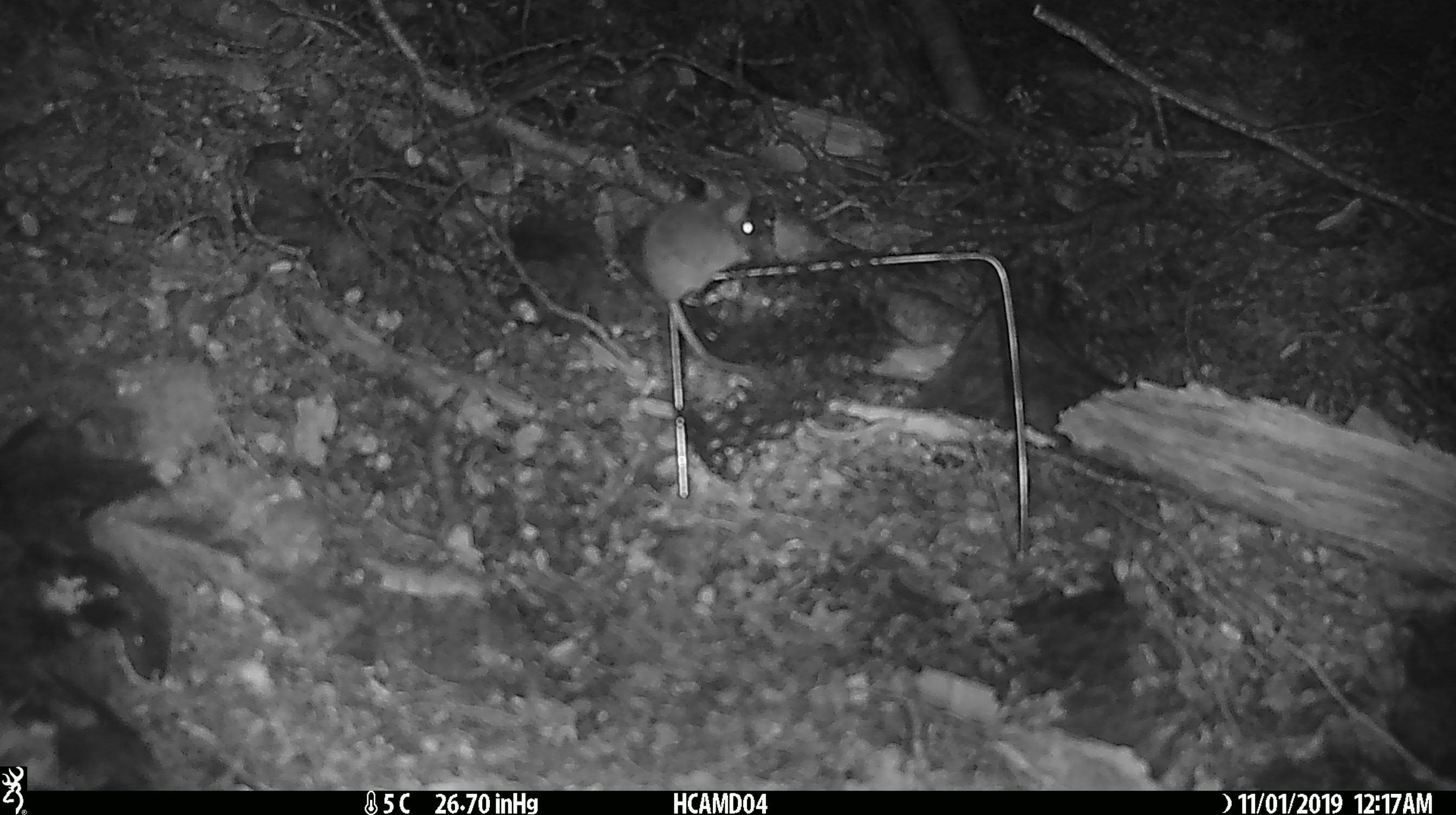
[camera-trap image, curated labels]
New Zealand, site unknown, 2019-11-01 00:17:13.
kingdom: Animalia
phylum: Chordata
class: Mammalia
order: Rodentia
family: Muridae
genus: Mus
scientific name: Mus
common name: mouse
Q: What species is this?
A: Mouse (Mus).